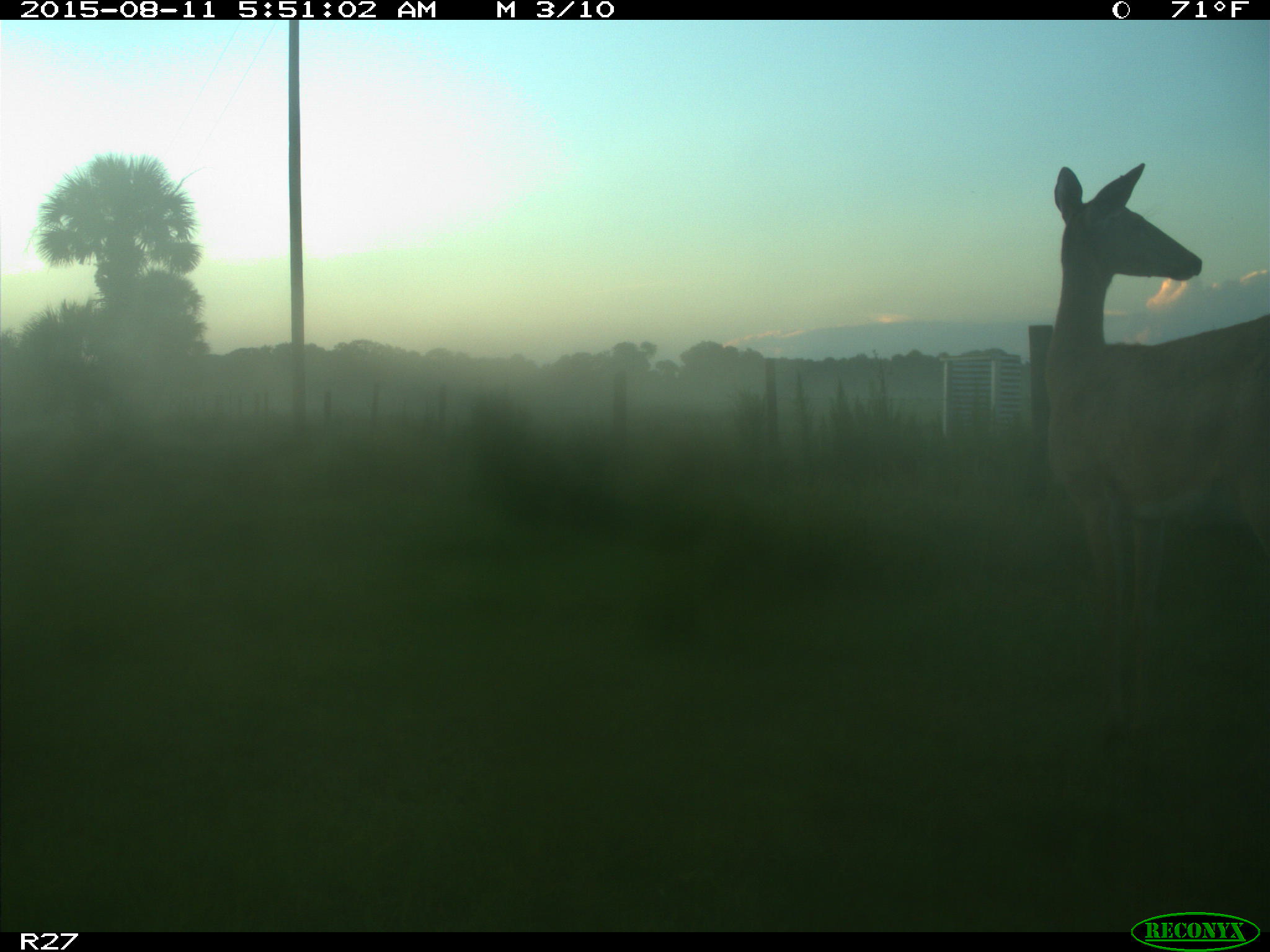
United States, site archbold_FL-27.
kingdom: Animalia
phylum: Chordata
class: Mammalia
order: Artiodactyla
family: Cervidae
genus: Odocoileus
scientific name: Odocoileus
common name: deer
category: unidentified deer